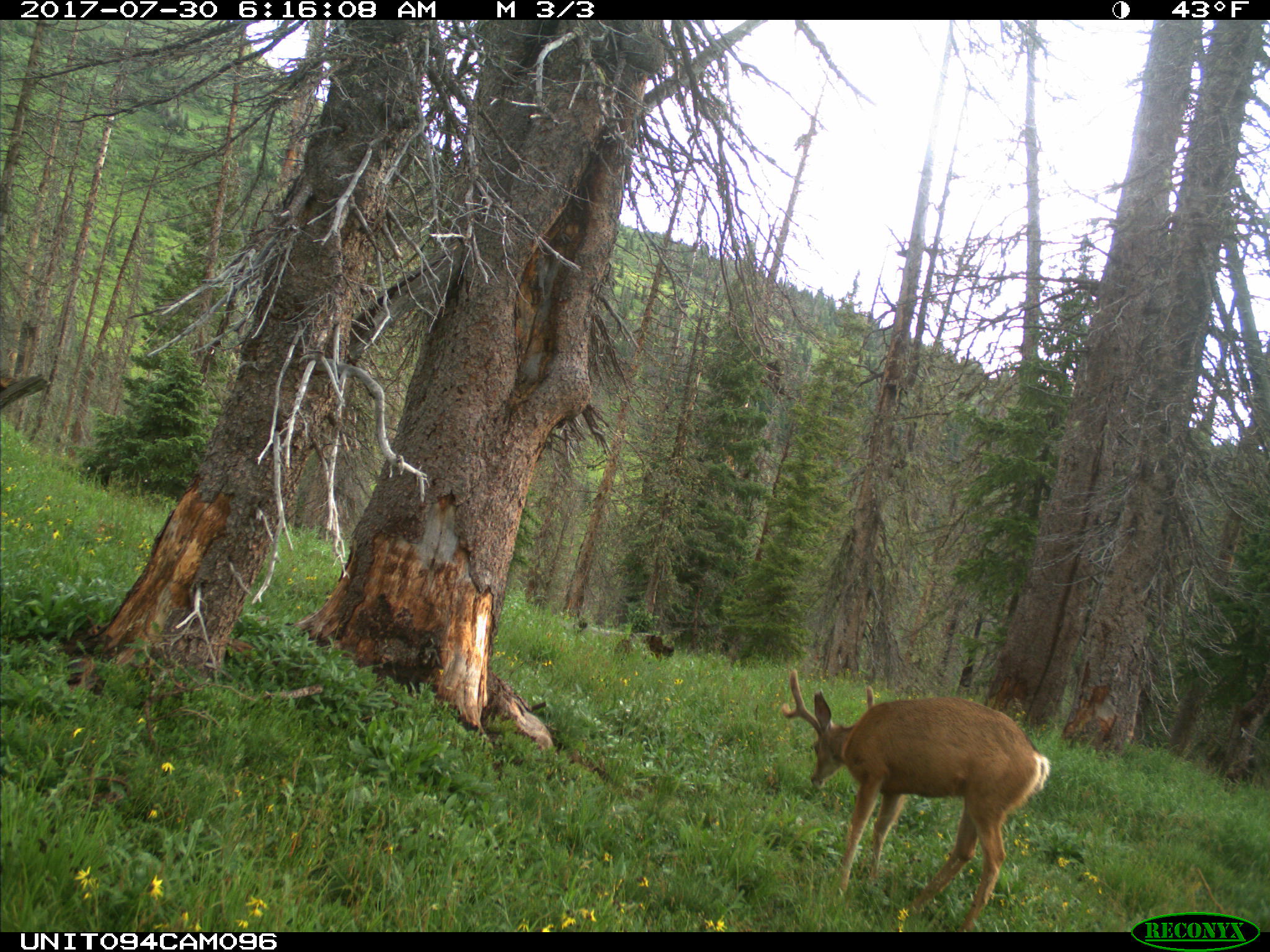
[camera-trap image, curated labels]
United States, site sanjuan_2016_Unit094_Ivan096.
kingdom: Animalia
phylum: Chordata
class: Mammalia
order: Artiodactyla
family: Cervidae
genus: Odocoileus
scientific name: Odocoileus hemionus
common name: mule deer